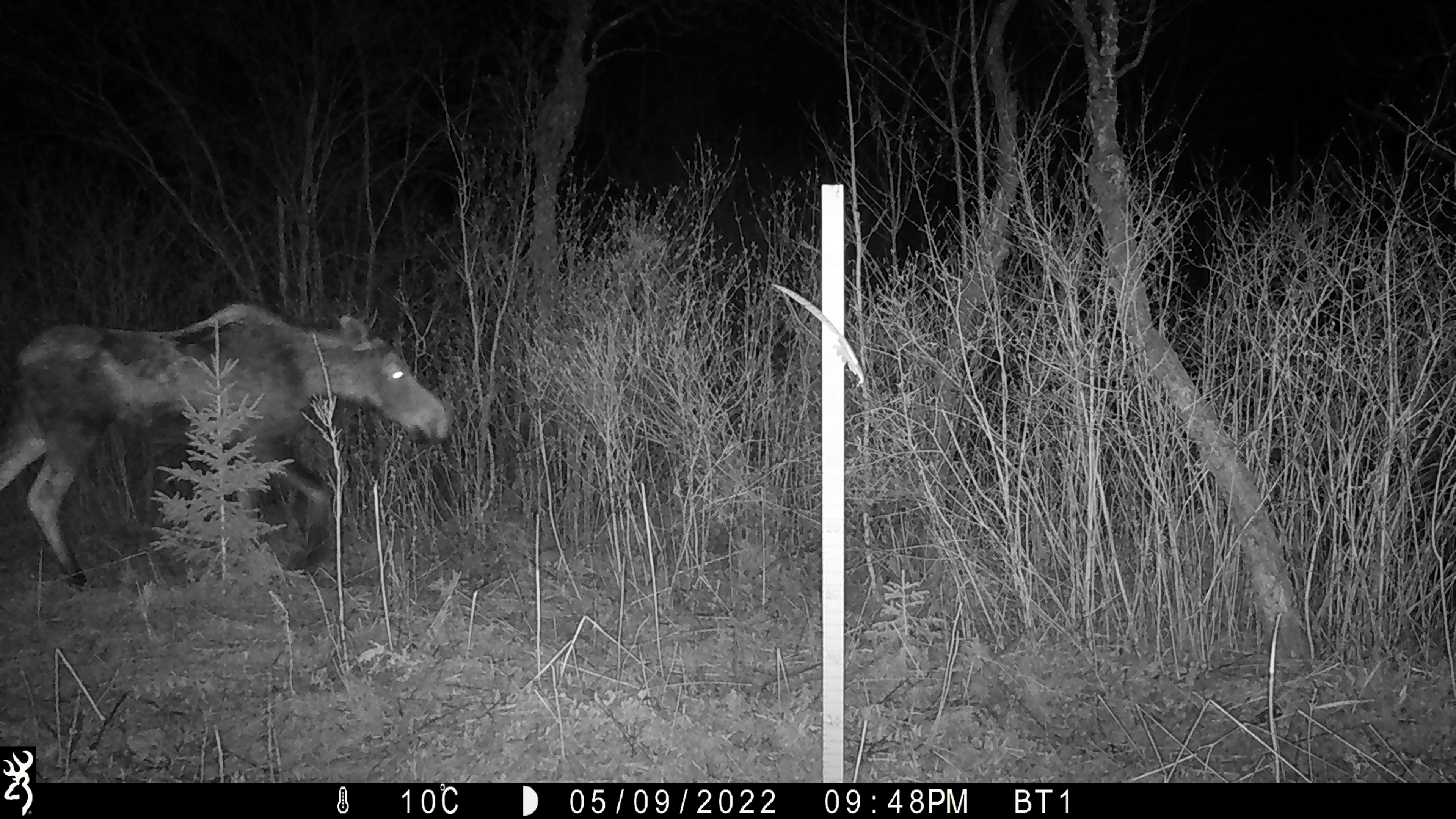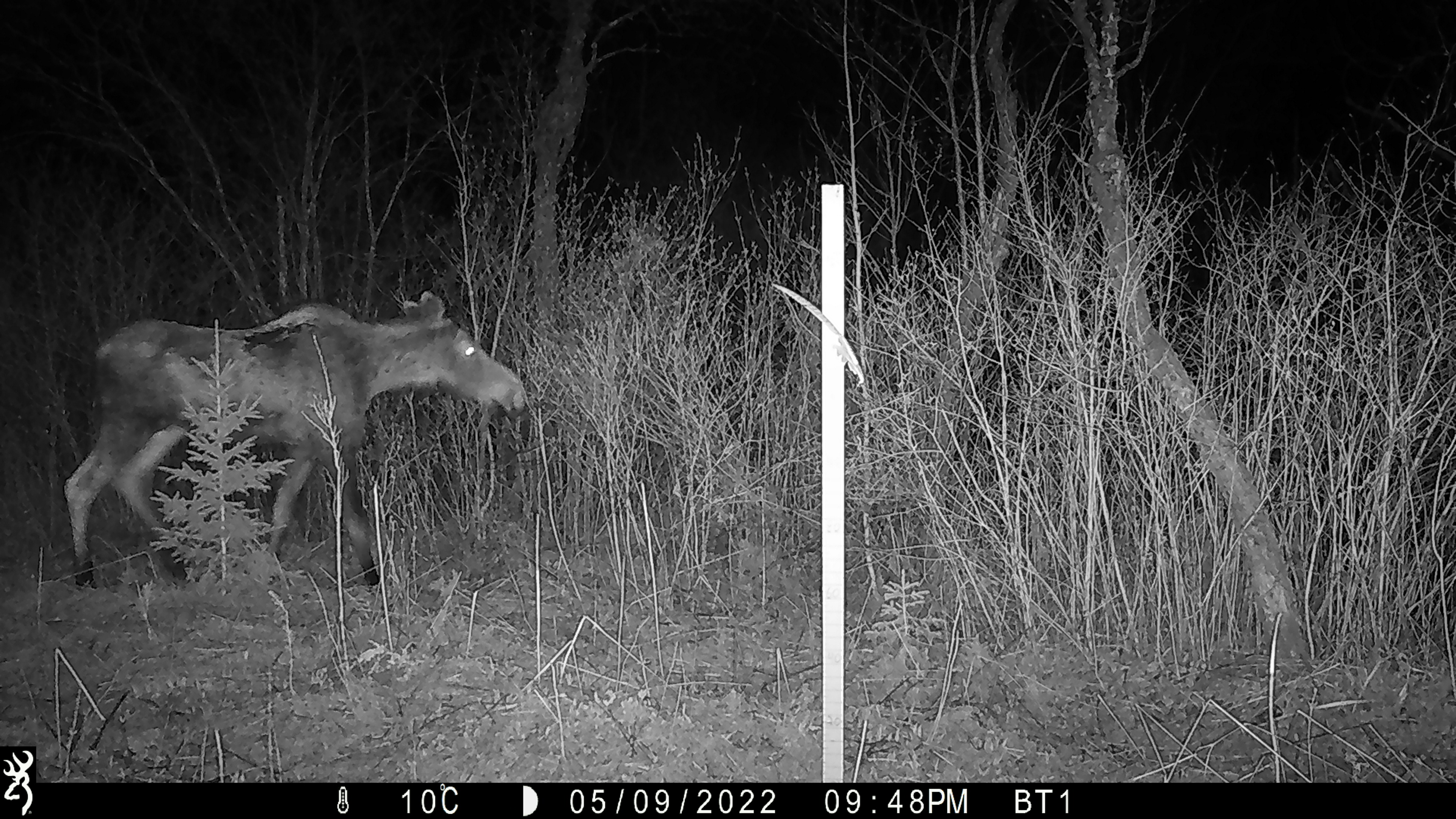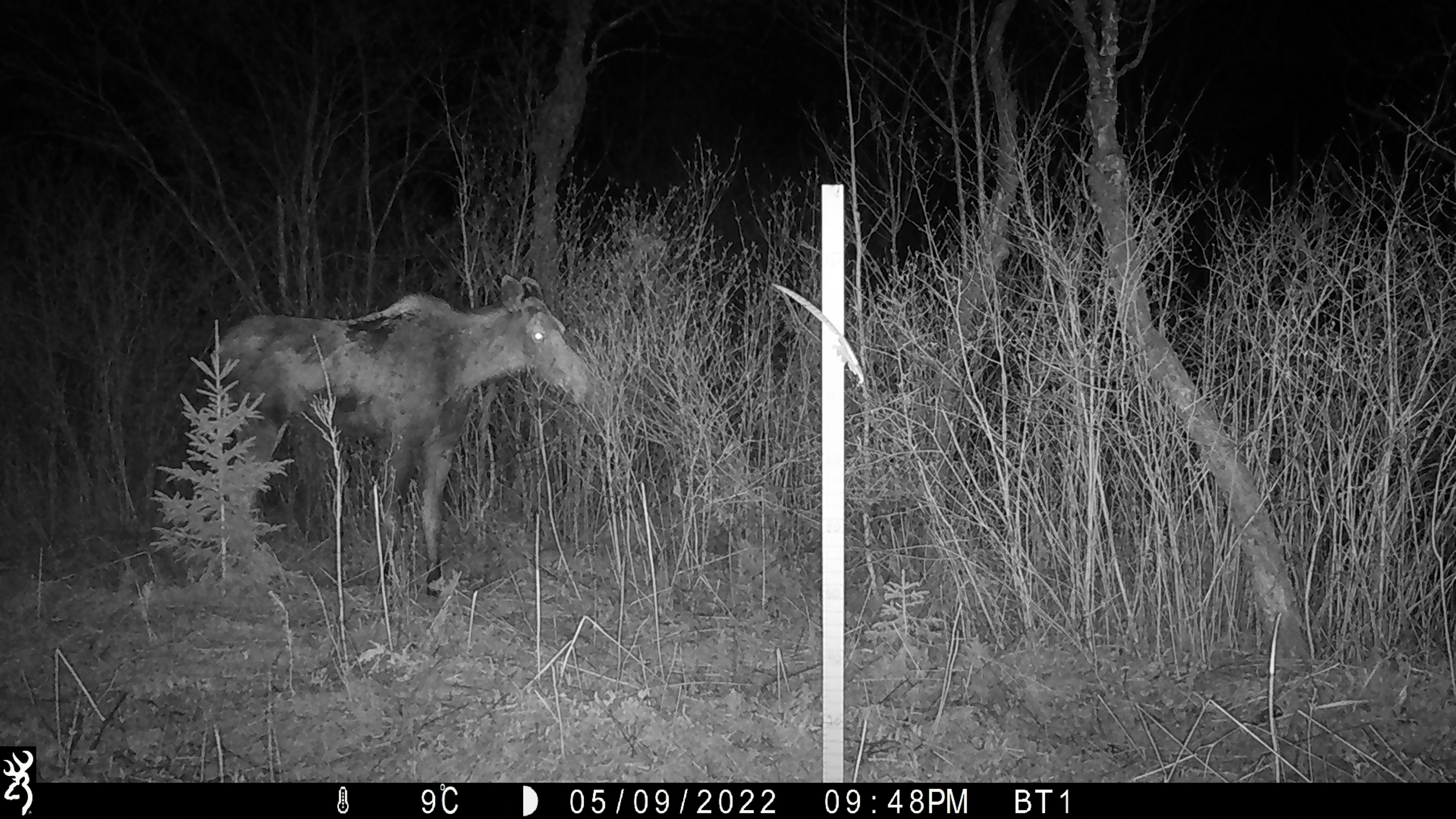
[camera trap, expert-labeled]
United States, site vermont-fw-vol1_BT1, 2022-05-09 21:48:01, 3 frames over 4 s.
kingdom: Animalia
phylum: Chordata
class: Mammalia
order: Artiodactyla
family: Cervidae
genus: Alces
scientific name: Alces alces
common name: moose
Moose (Alces alces).